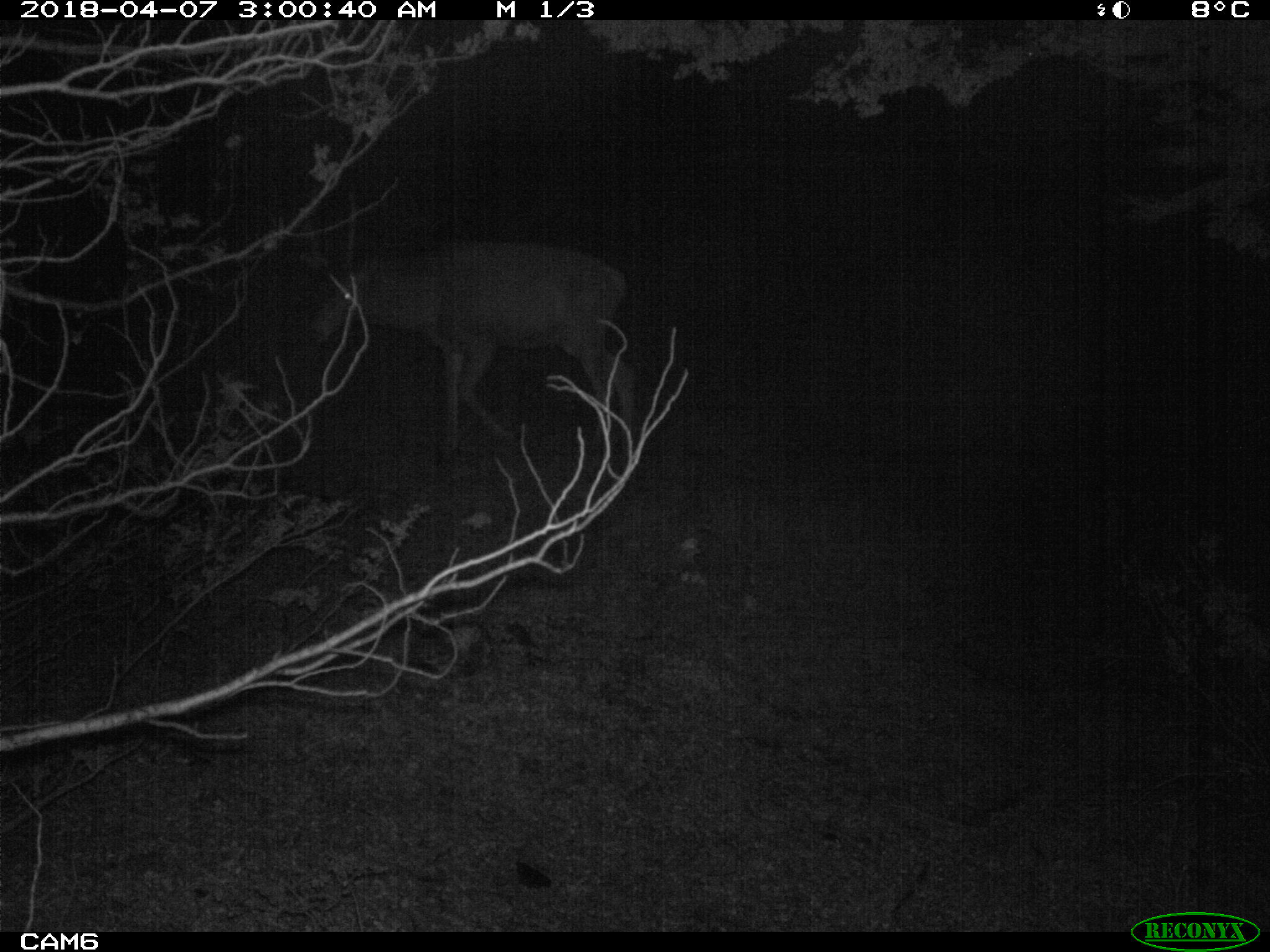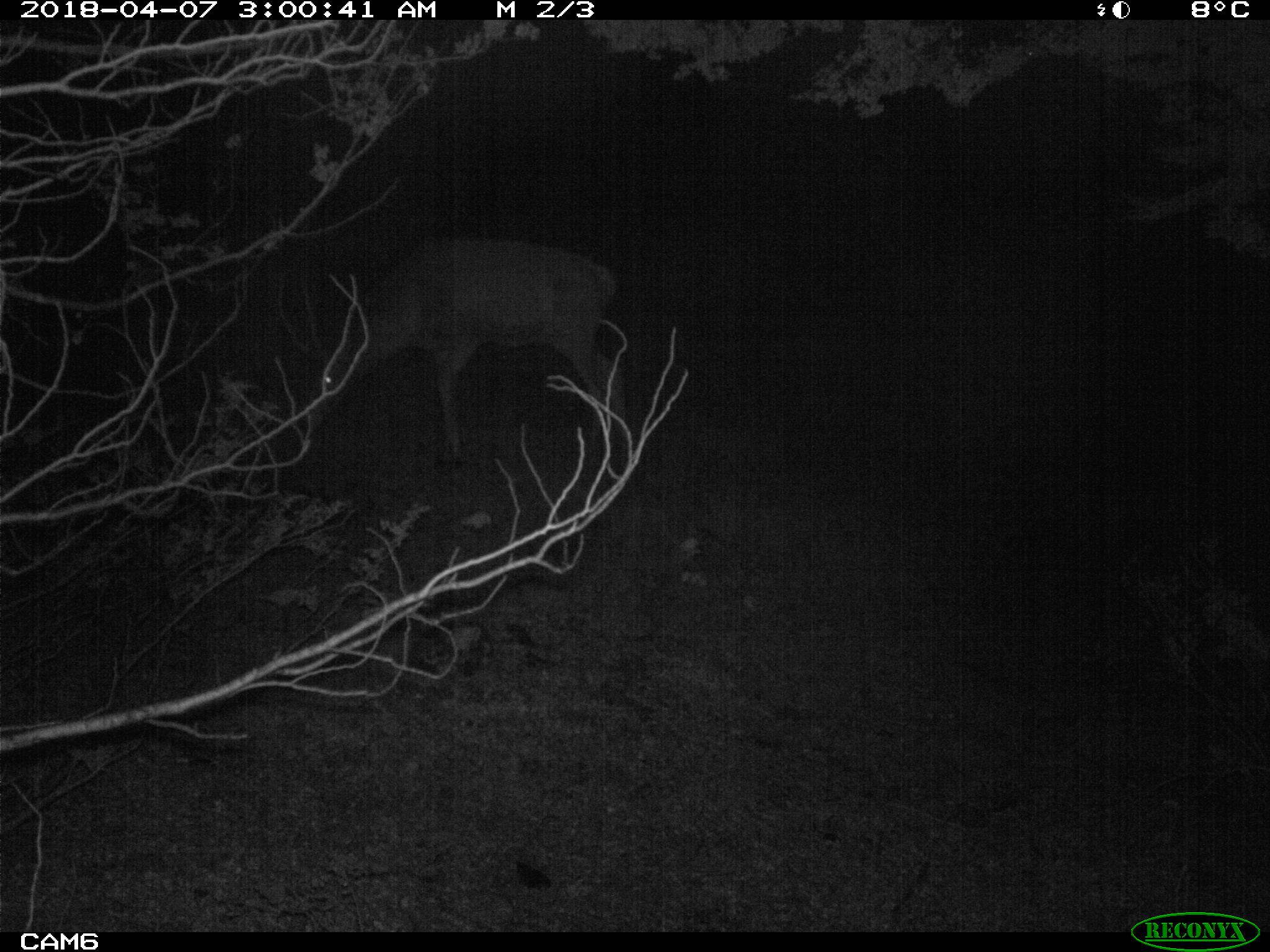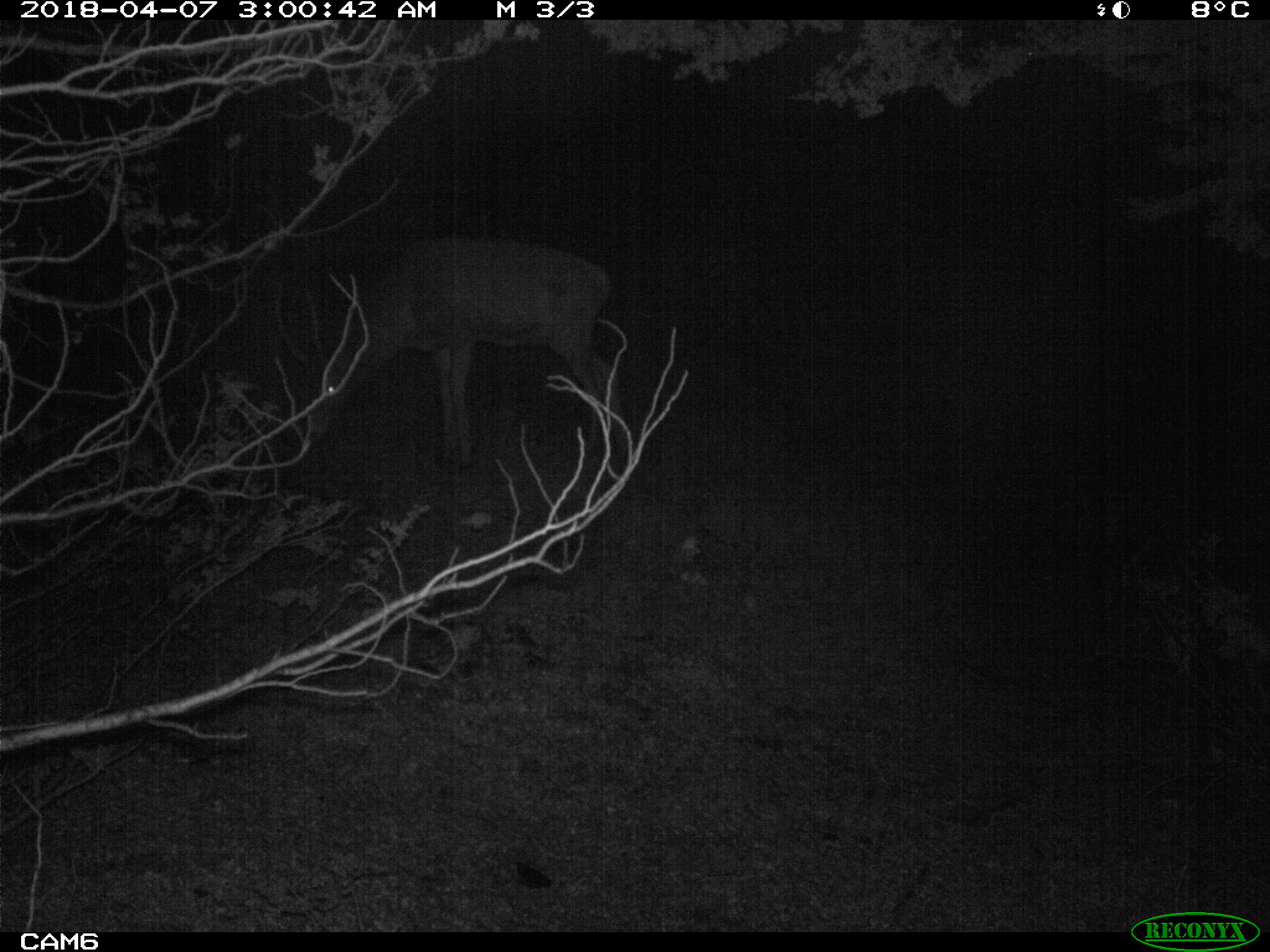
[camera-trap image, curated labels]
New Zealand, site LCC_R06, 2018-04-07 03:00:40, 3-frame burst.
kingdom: Animalia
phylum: Chordata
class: Mammalia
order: Artiodactyla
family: Cervidae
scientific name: Cervidae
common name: deer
Deer (Cervidae).